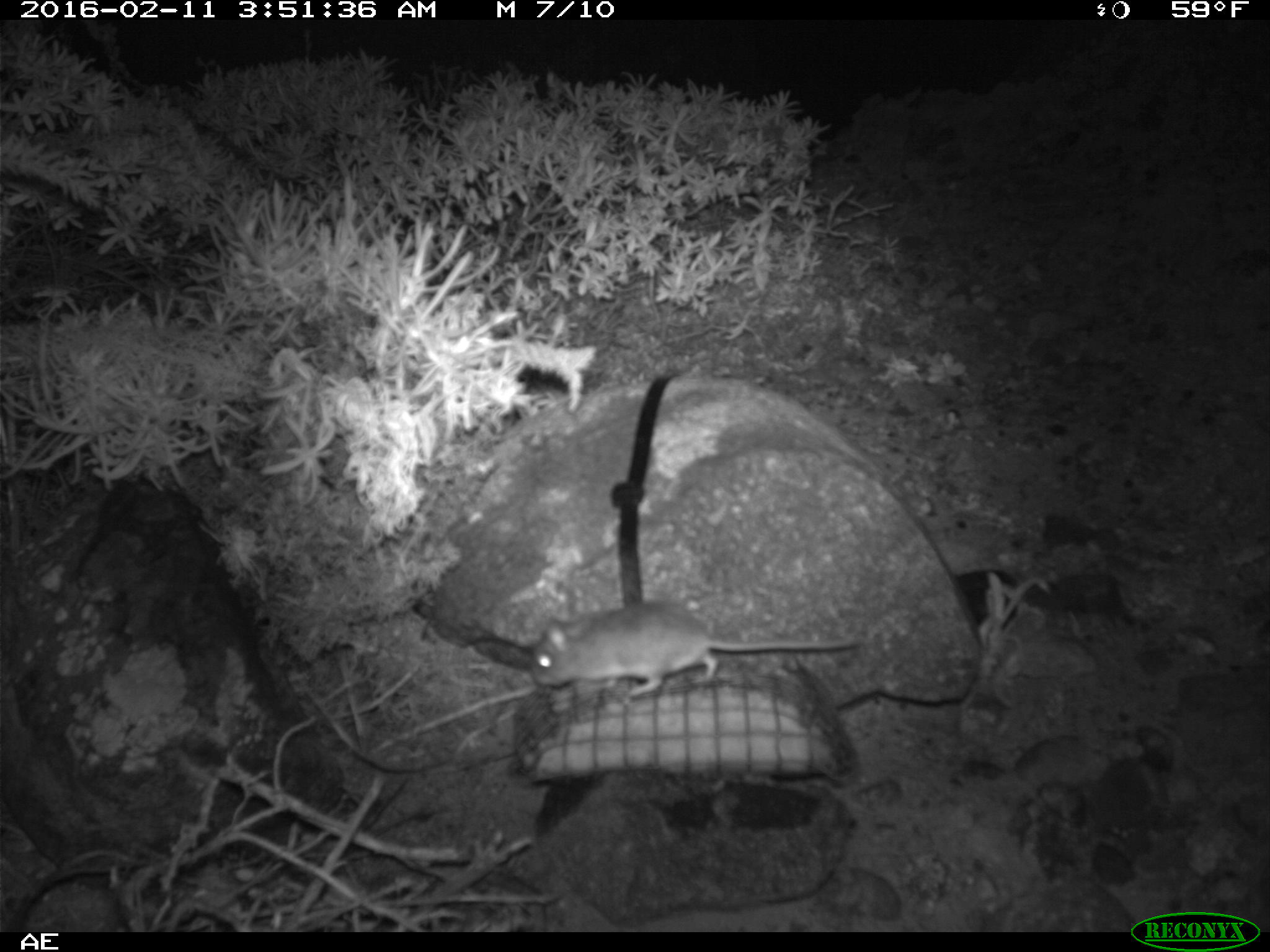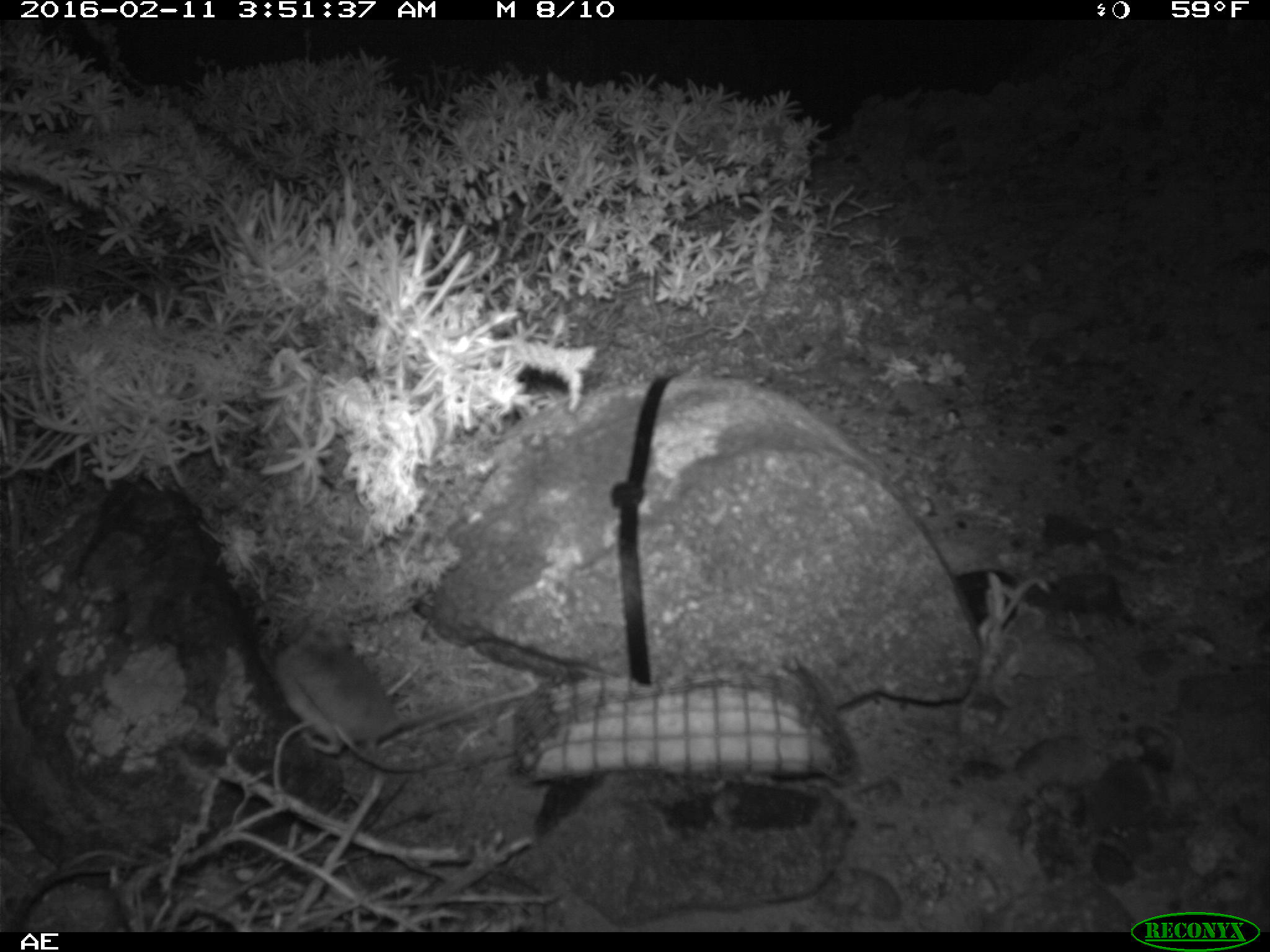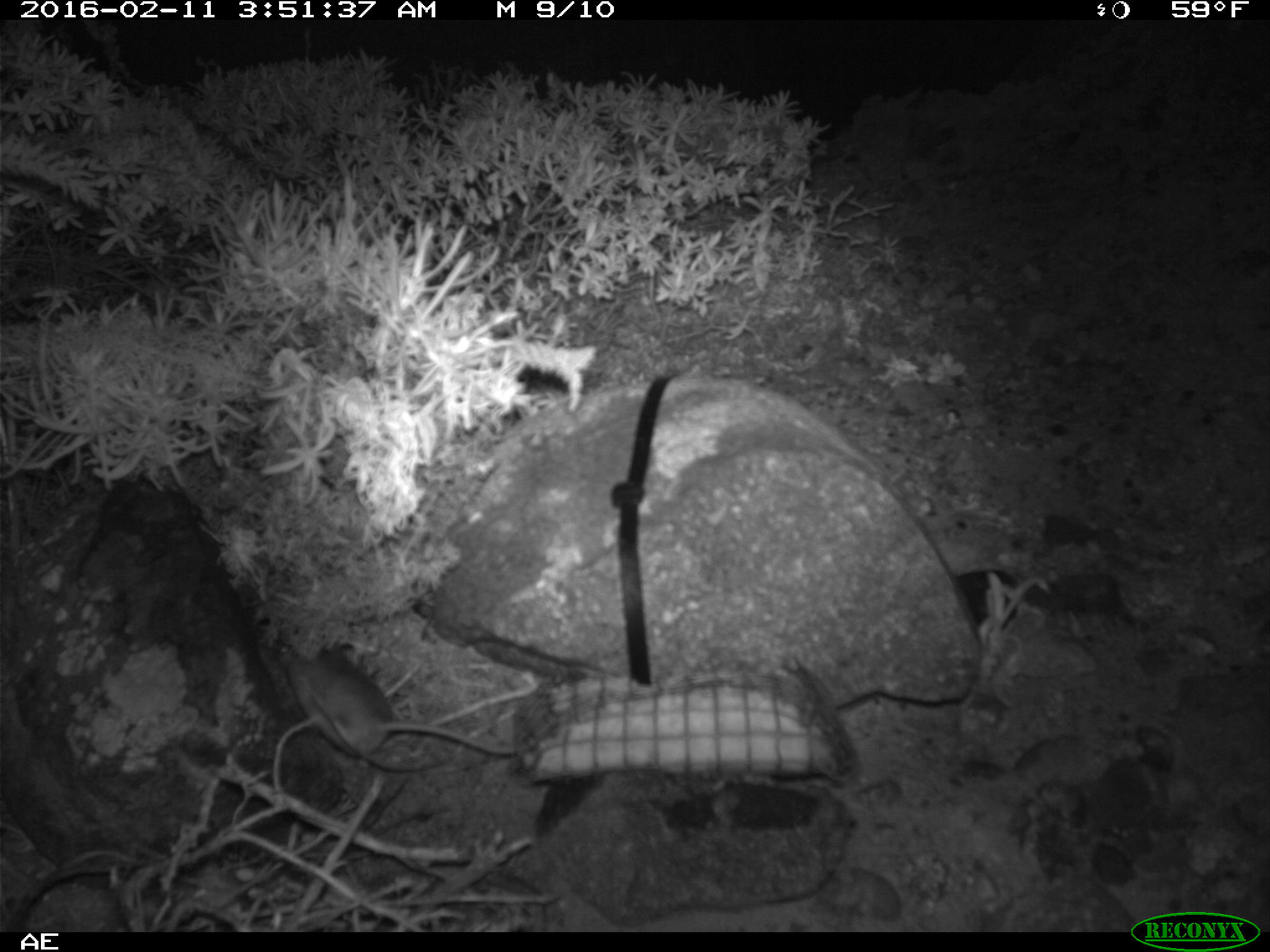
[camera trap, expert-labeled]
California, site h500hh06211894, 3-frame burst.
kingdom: Animalia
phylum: Chordata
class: Mammalia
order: Rodentia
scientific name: Rodentia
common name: rodent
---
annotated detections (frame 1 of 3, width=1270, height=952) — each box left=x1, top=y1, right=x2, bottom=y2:
rodent: left=534, top=601, right=856, bottom=695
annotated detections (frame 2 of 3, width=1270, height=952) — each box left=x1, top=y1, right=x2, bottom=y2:
rodent: left=272, top=609, right=457, bottom=778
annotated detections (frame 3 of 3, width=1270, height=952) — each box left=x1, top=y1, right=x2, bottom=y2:
rodent: left=278, top=639, right=520, bottom=792